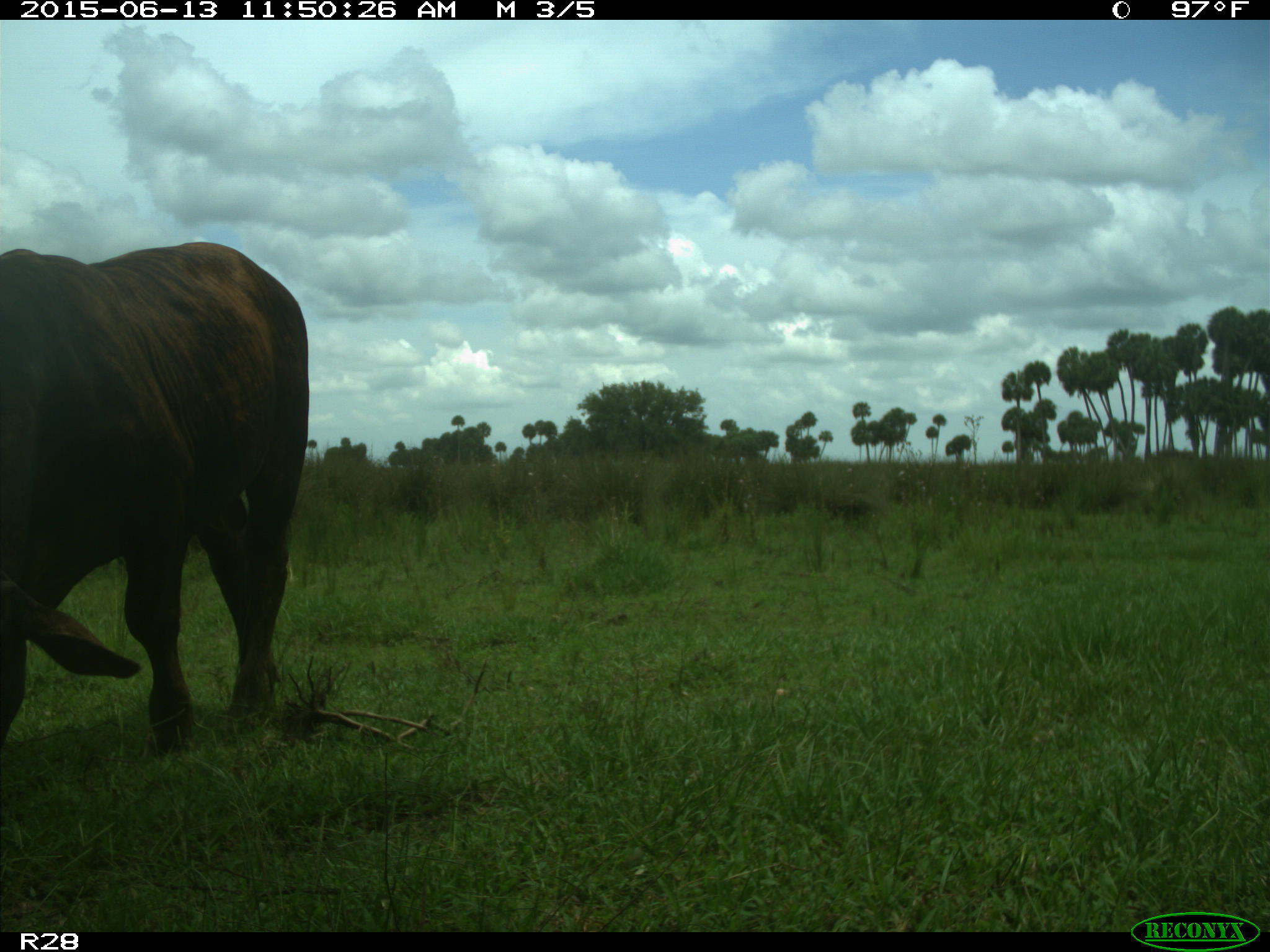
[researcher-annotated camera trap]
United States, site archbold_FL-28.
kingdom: Animalia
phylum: Chordata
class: Mammalia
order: Artiodactyla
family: Bovidae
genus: Bos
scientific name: Bos taurus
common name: domestic cow